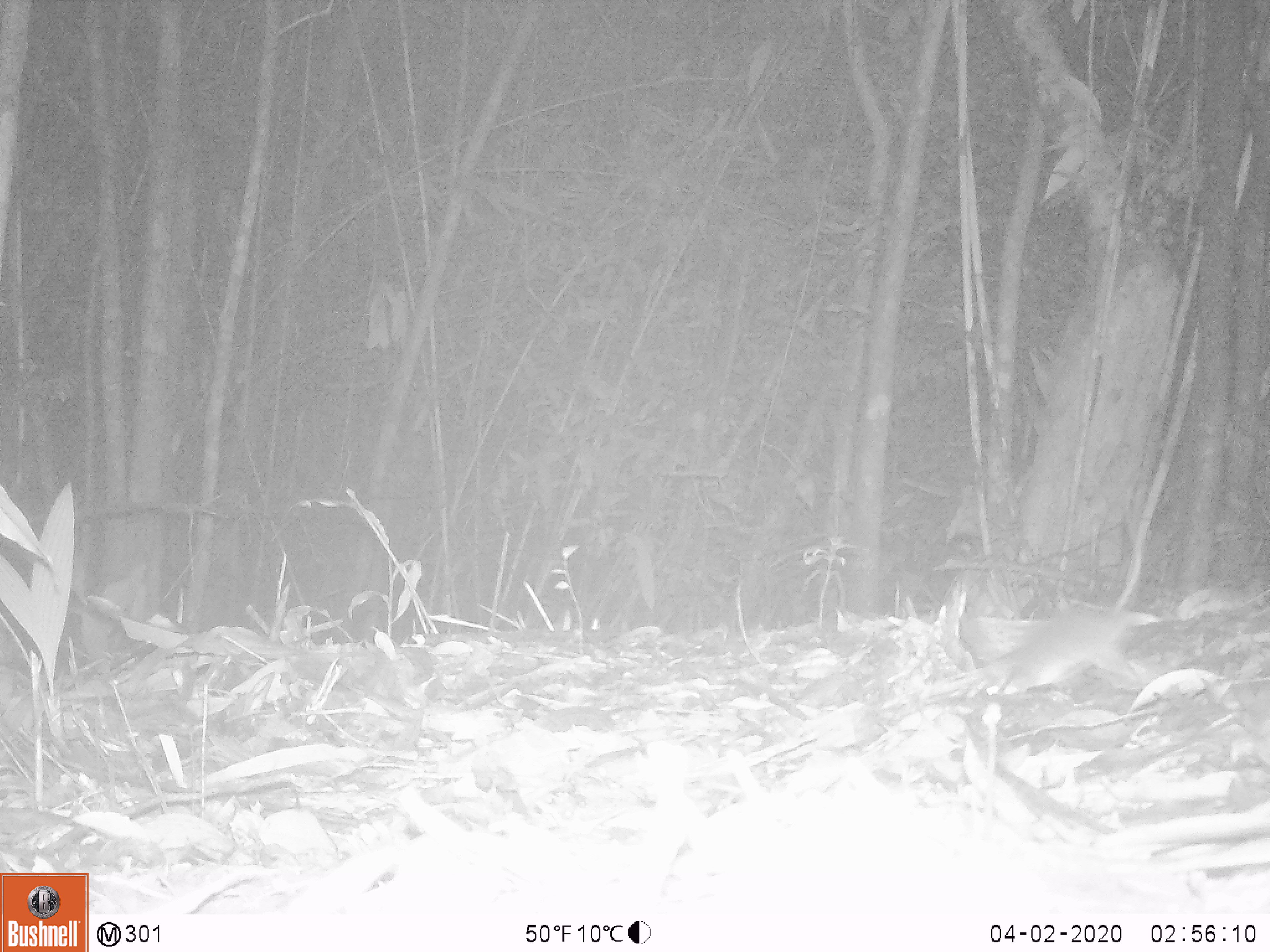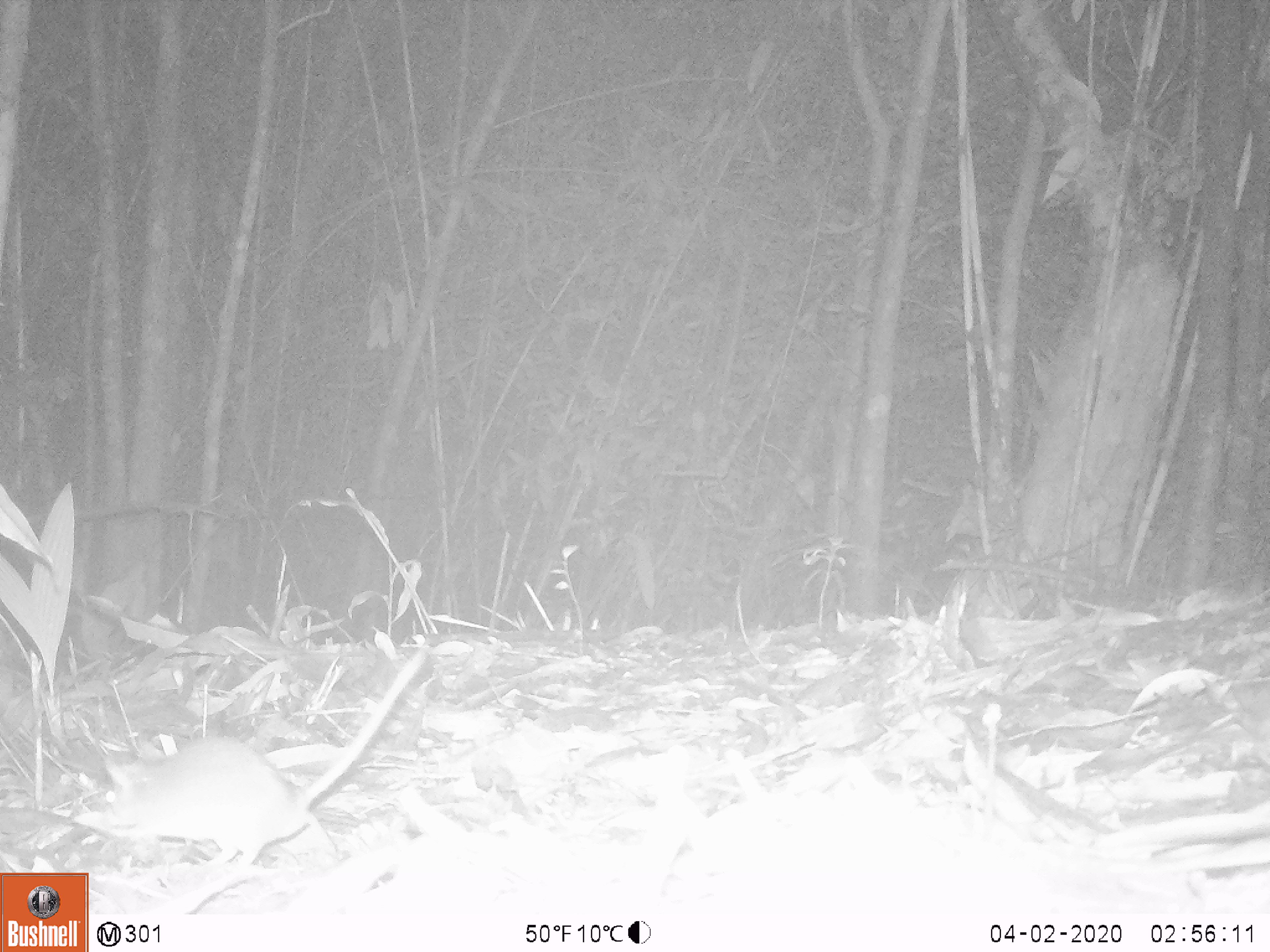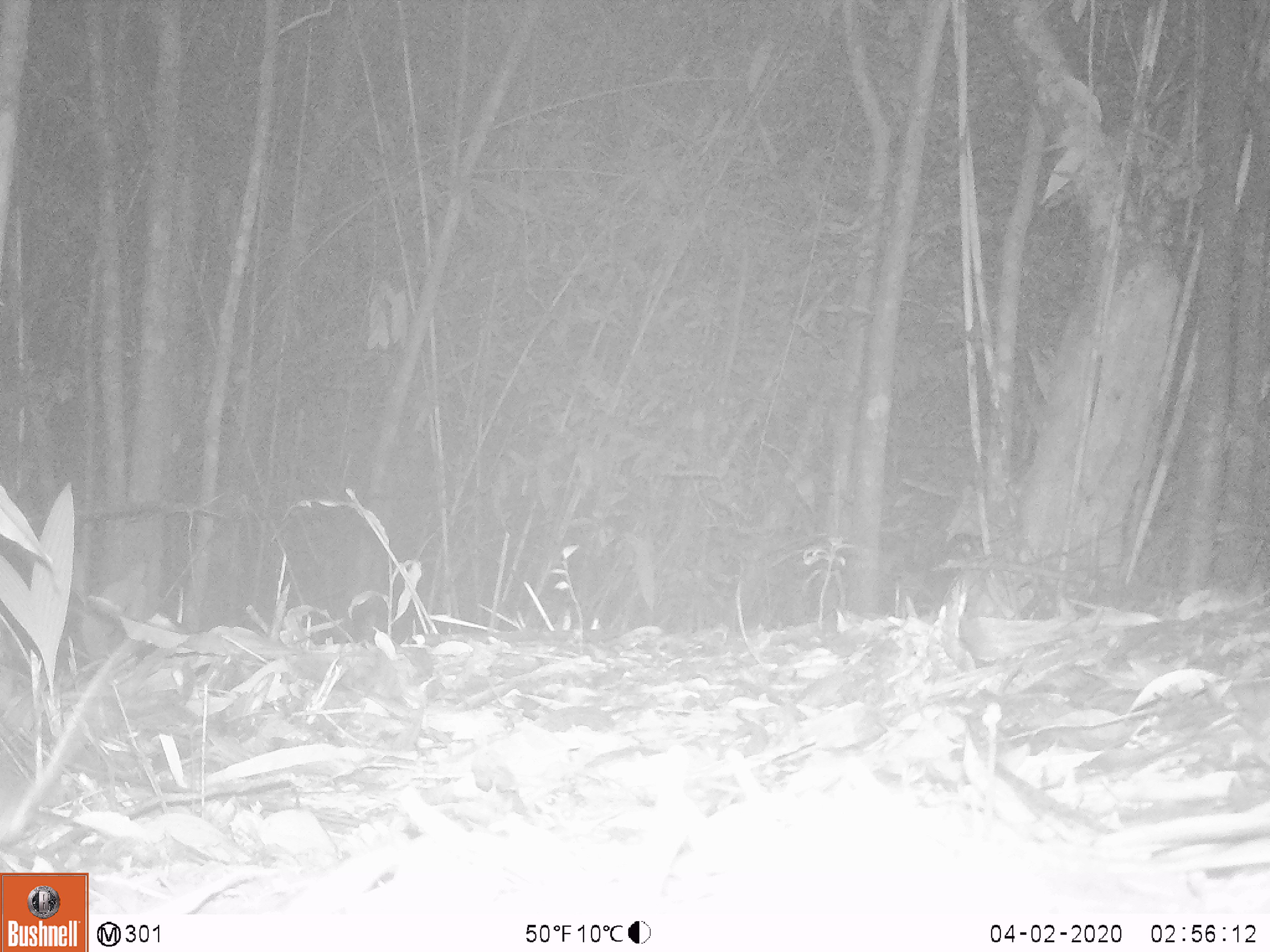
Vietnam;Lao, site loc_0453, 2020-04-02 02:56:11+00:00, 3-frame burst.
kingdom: Animalia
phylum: Chordata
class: Mammalia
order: Rodentia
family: Muridae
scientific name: Muridae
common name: old-world mice and rats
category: unidentified murid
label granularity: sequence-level